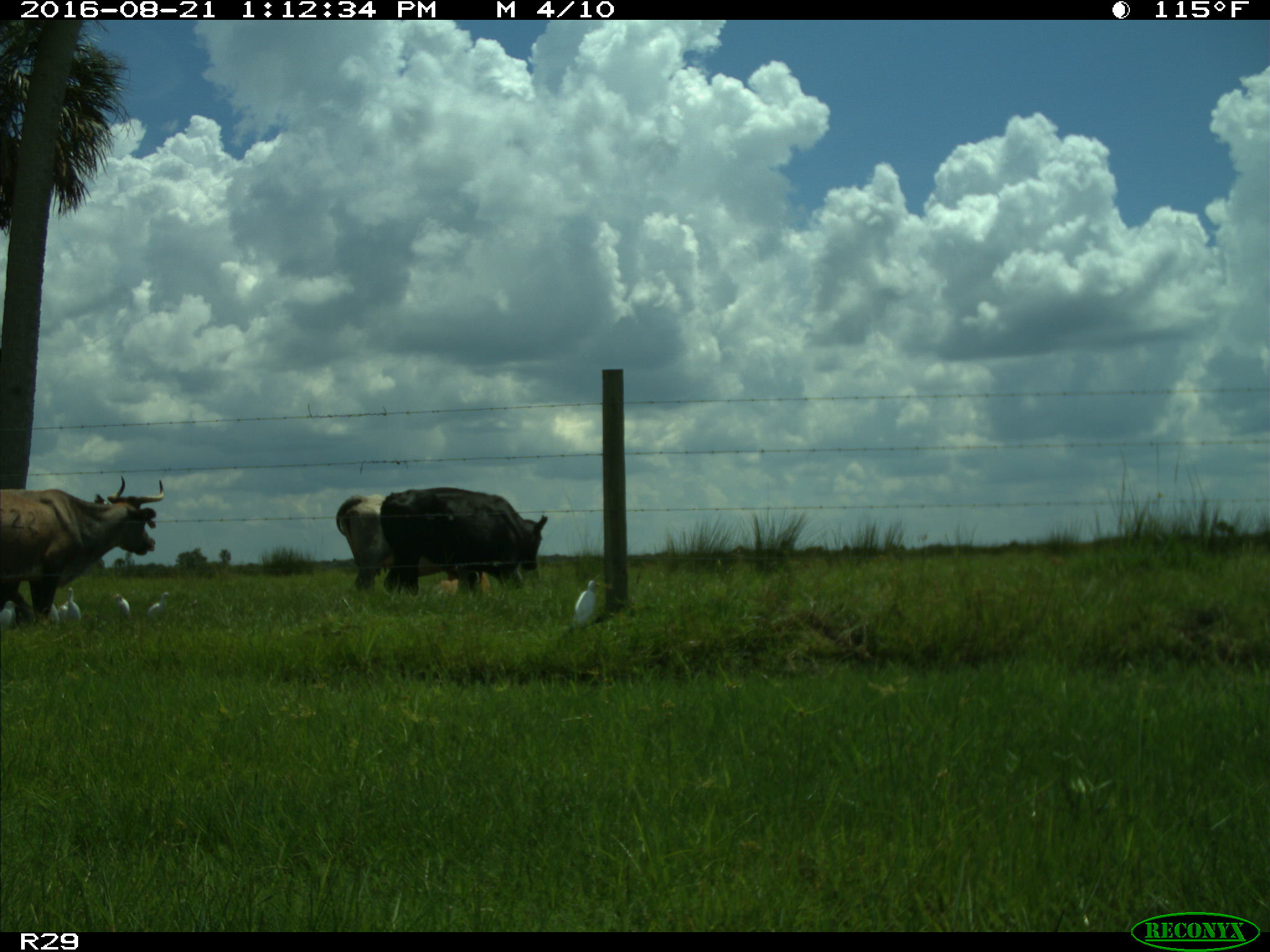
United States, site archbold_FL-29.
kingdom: Animalia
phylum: Chordata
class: Mammalia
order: Artiodactyla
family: Bovidae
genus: Bos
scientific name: Bos taurus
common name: domestic cow